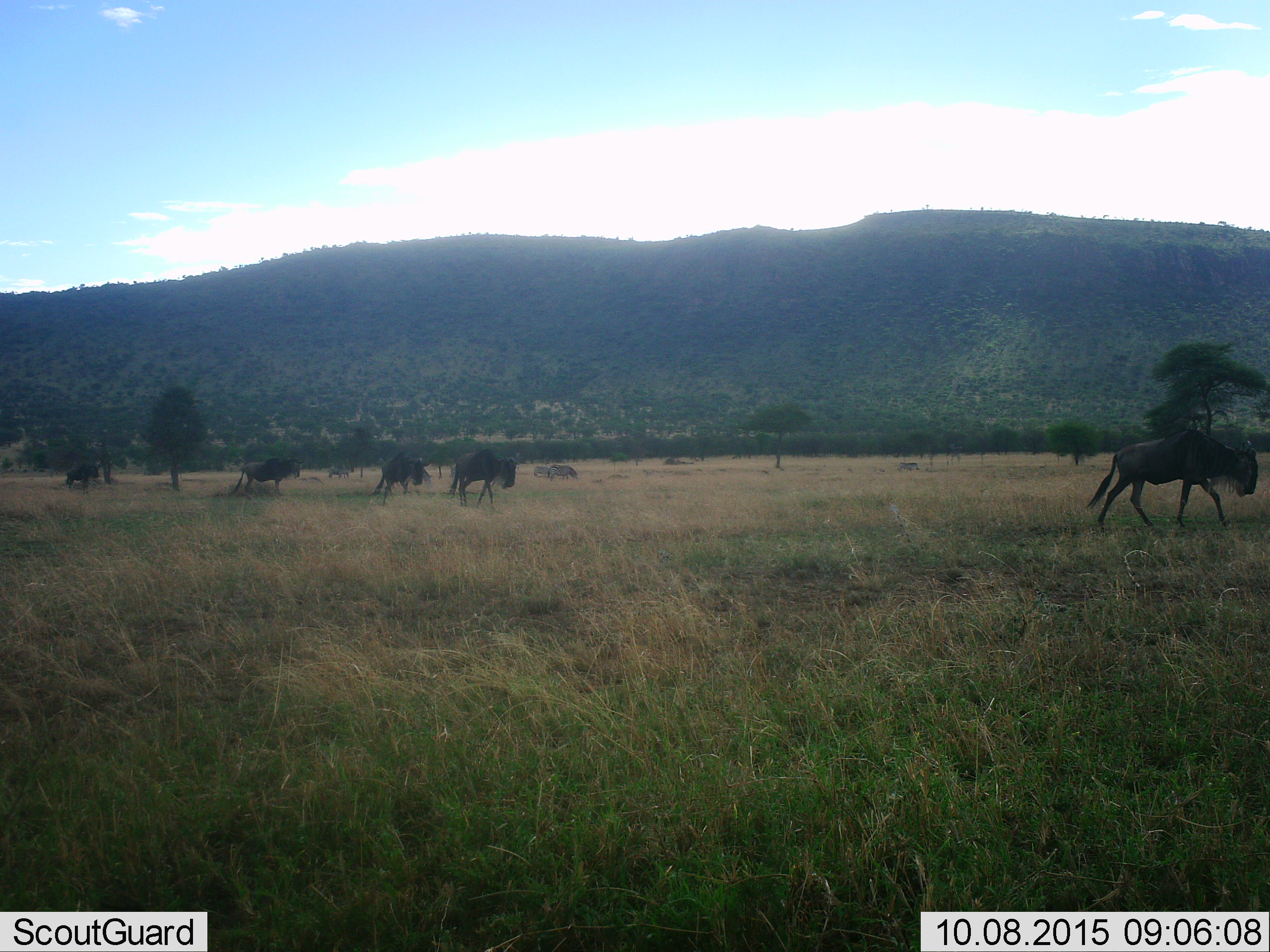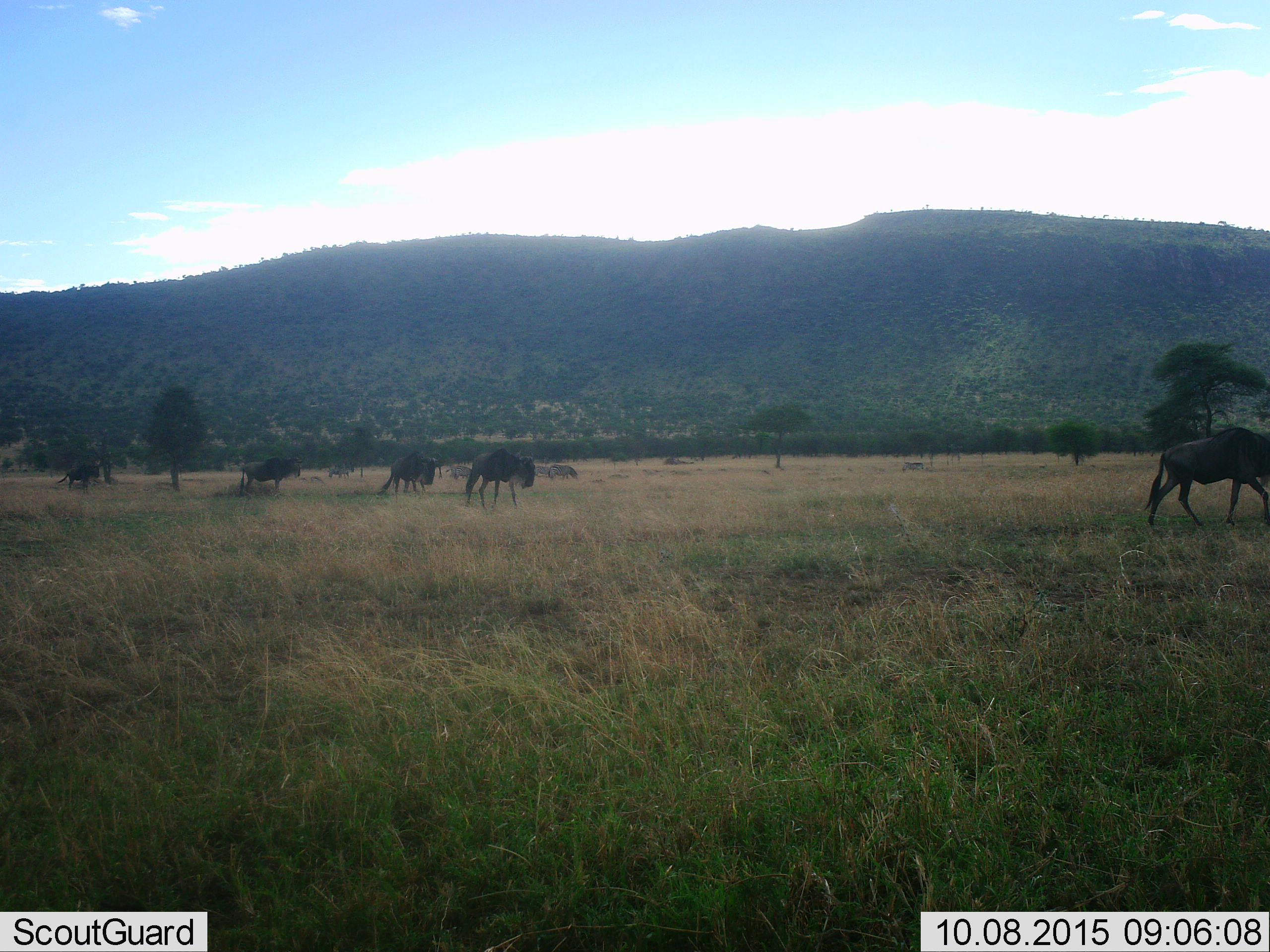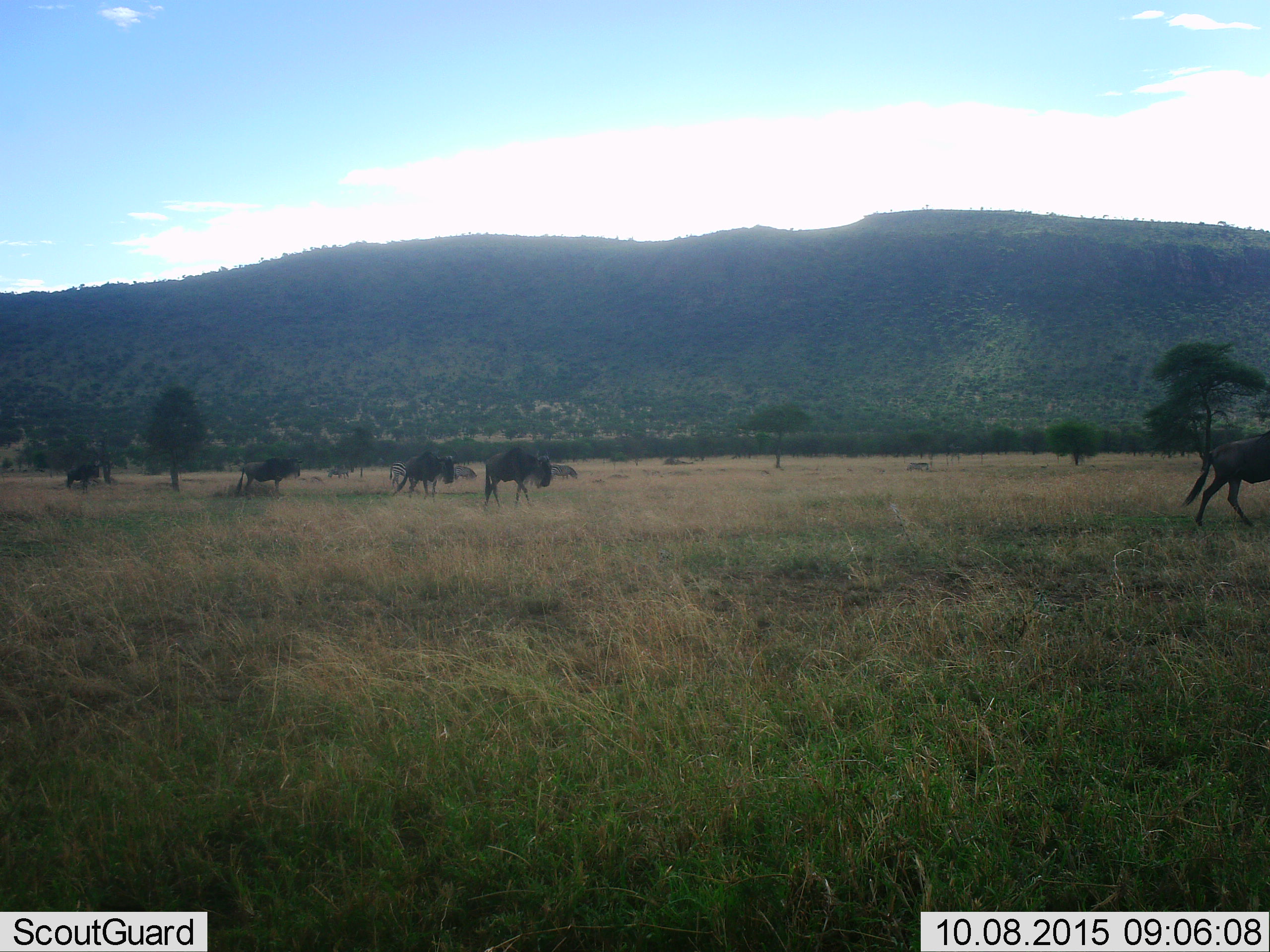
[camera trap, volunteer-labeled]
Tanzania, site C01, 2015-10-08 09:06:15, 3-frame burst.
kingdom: Animalia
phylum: Chordata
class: Mammalia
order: Artiodactyla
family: Bovidae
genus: Connochaetes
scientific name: Connochaetes taurinus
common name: blue wildebeest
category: wildebeest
Wildebeest (blue wildebeest) (Connochaetes taurinus), count 5. Behavior (volunteer vote fractions): standing 18%, resting 6%, moving 100%, interacting 0%. Young present (vote fraction): 0%. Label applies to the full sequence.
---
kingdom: Animalia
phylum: Chordata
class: Mammalia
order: Perissodactyla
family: Equidae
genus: Equus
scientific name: Equus quagga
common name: plains zebra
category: zebra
Zebra (plains zebra) (Equus quagga), count 4. Behavior (volunteer vote fractions): standing 47%, resting 0%, moving 53%, interacting 0%. Young present (vote fraction): 0%. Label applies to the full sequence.